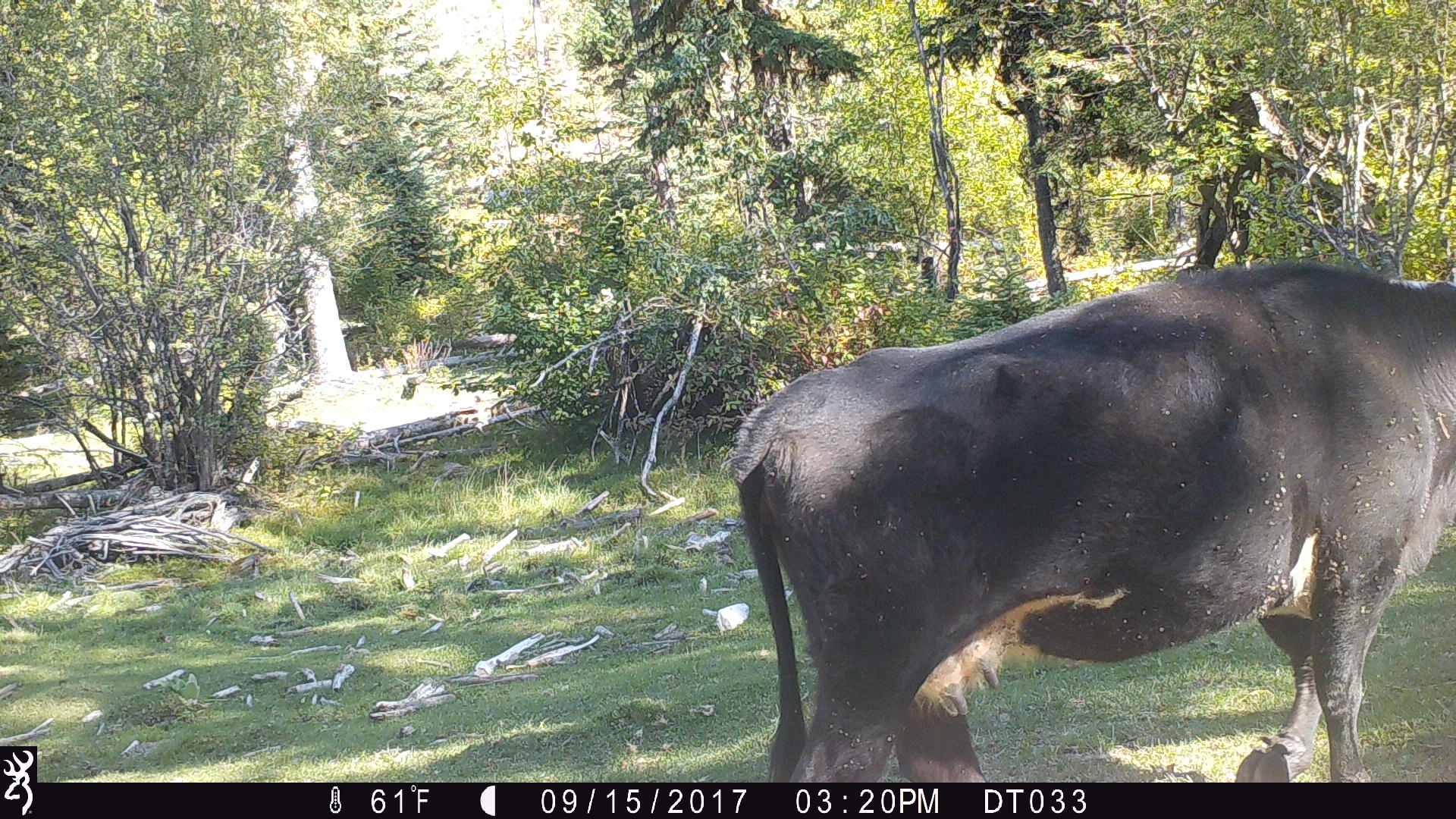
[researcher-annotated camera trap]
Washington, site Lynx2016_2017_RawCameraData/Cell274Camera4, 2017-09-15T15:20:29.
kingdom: Animalia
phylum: Chordata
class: Mammalia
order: Artiodactyla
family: Bovidae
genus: Bos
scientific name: Bos taurus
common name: domestic cattle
Domestic cattle (Bos taurus). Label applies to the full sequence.